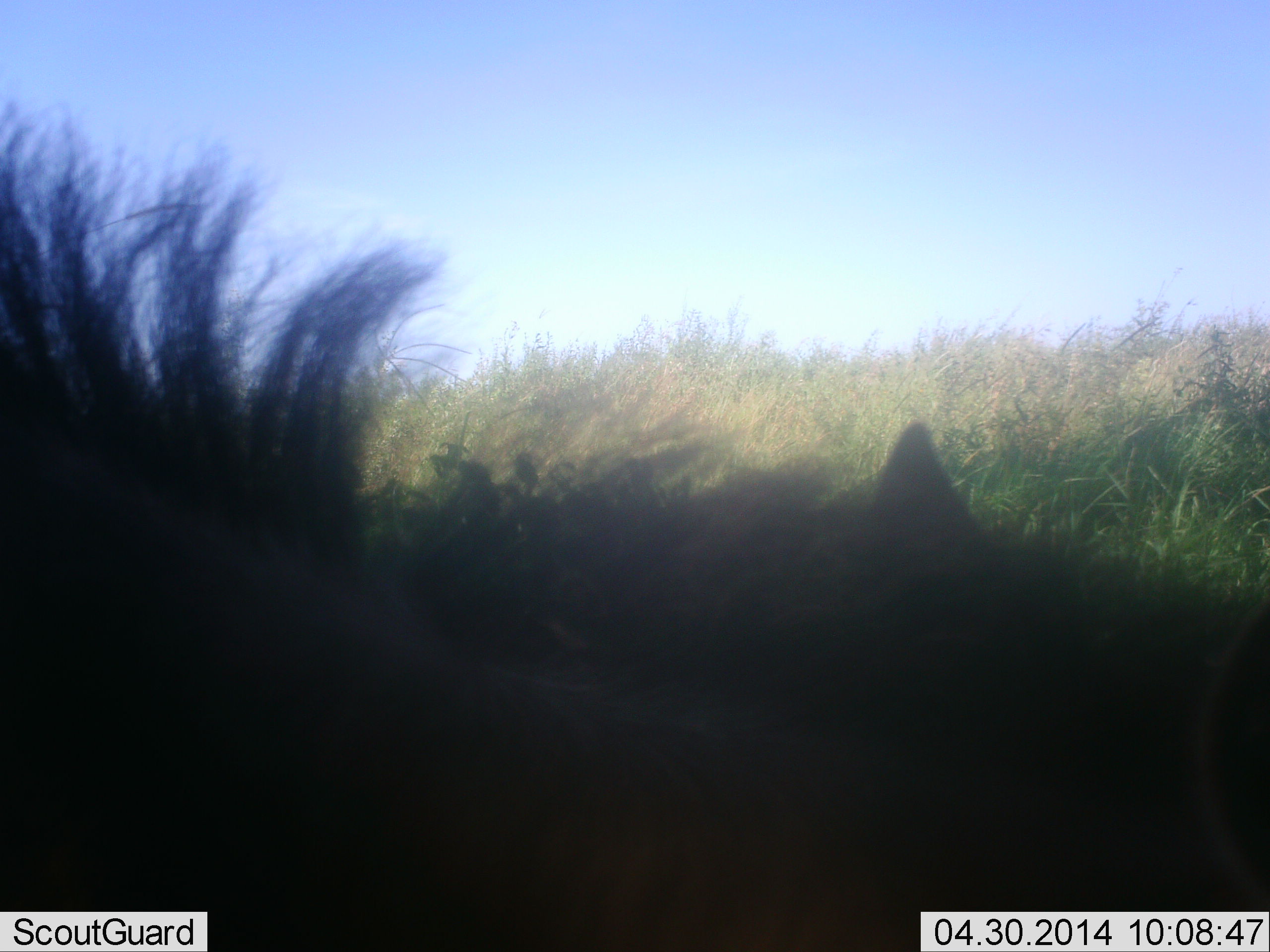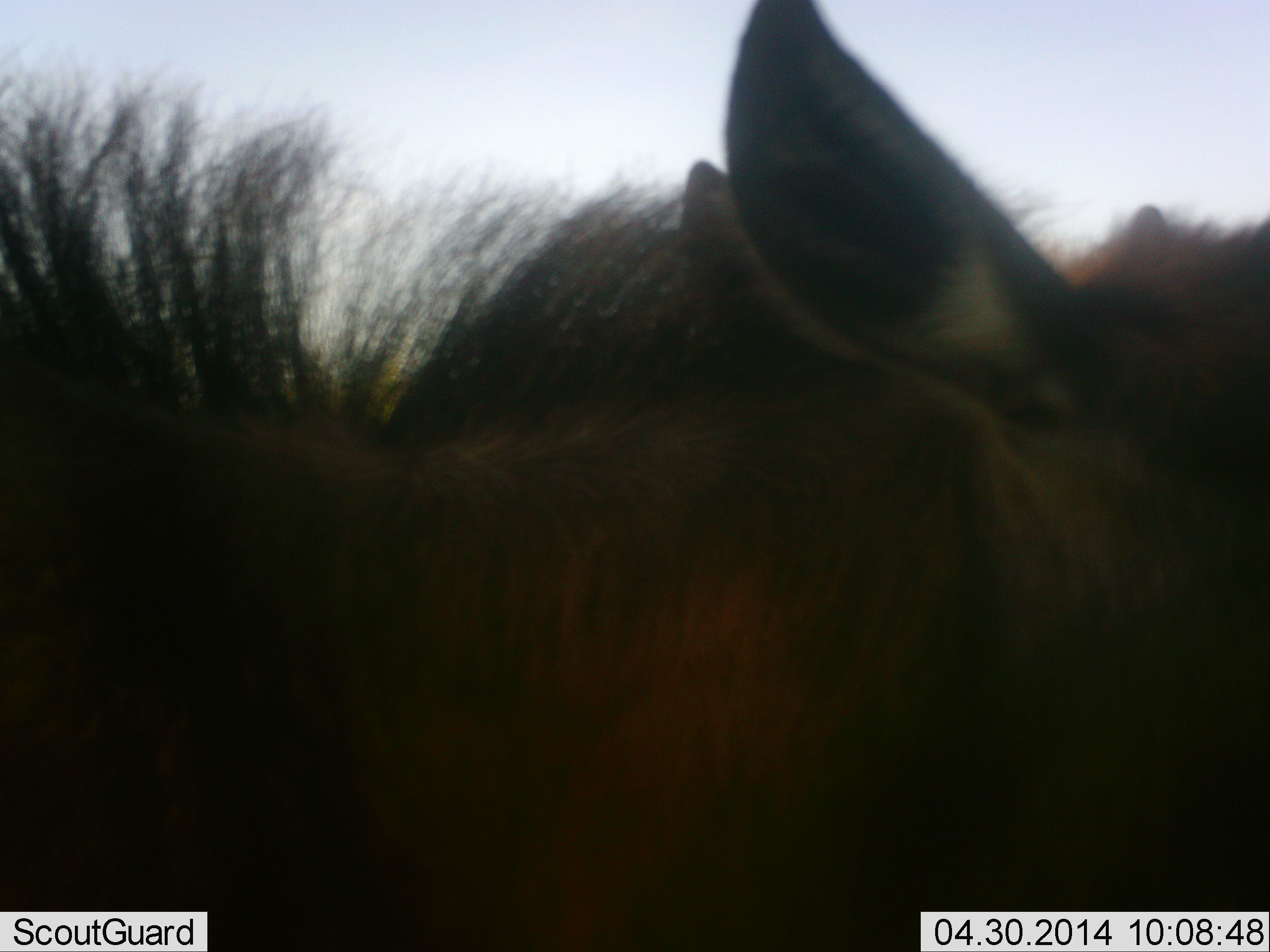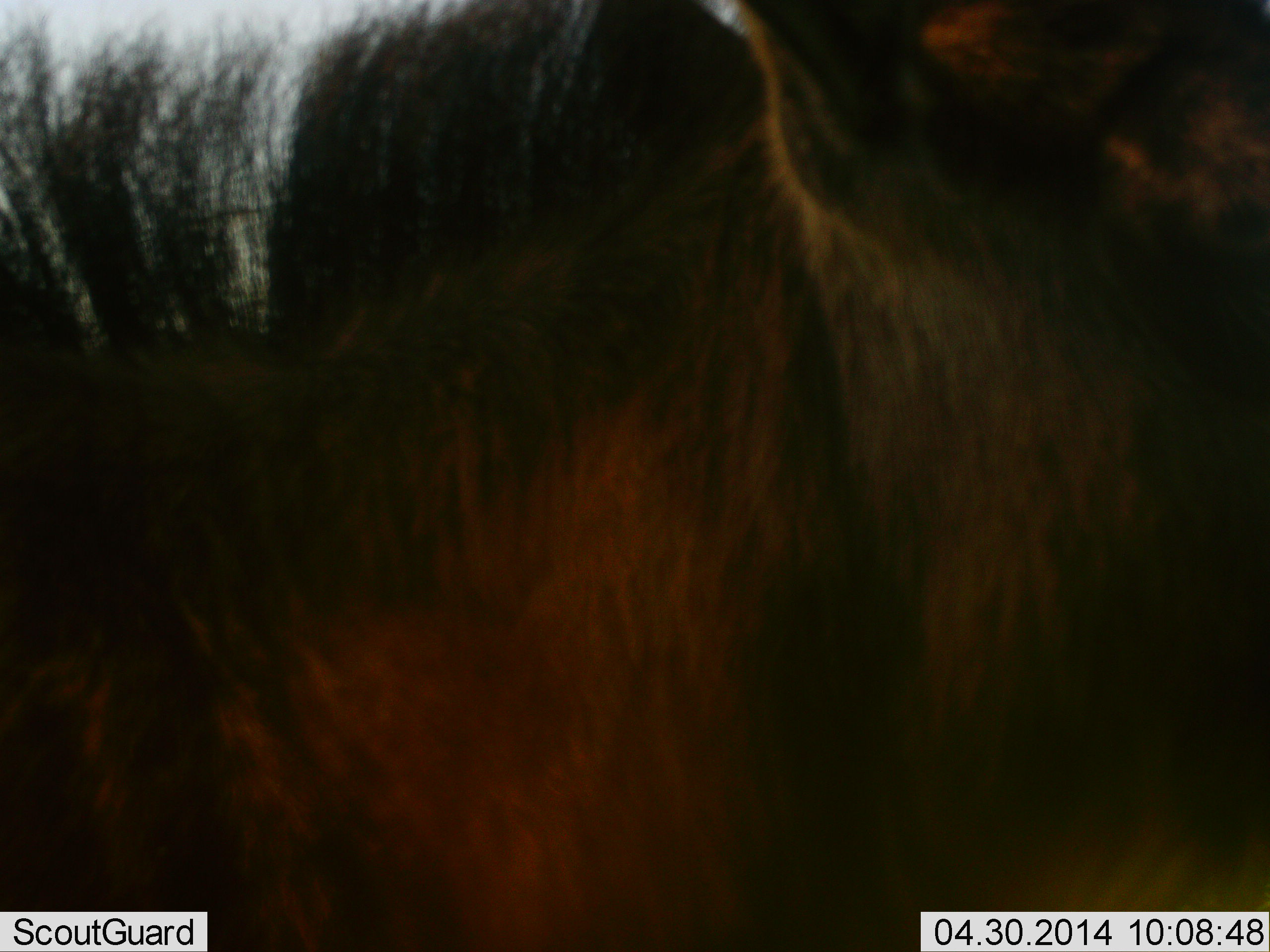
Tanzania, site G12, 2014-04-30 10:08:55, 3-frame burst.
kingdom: Animalia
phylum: Chordata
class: Mammalia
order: Artiodactyla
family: Bovidae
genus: Connochaetes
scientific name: Connochaetes taurinus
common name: blue wildebeest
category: wildebeest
Wildebeest (blue wildebeest) (Connochaetes taurinus), count 1. Behavior (volunteer vote fractions): standing 68%, resting 12%, moving 24%, interacting 3%. Young present (vote fraction): 24%. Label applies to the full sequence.